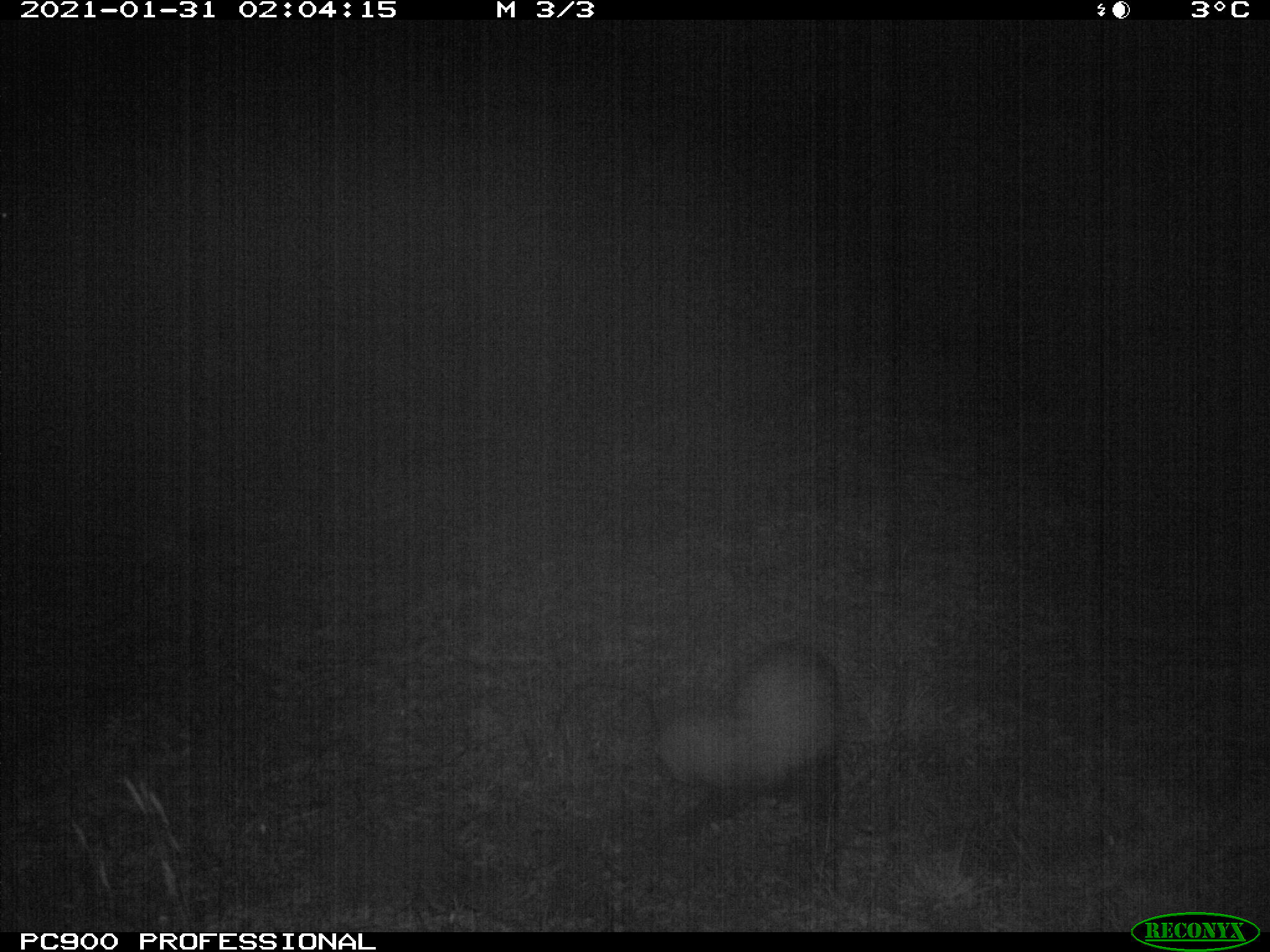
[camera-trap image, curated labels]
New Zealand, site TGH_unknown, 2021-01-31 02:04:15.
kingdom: Animalia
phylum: Chordata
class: Mammalia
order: Carnivora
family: Mustelidae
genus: Mustela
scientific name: Mustela furo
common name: ferret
Ferret (Mustela furo).